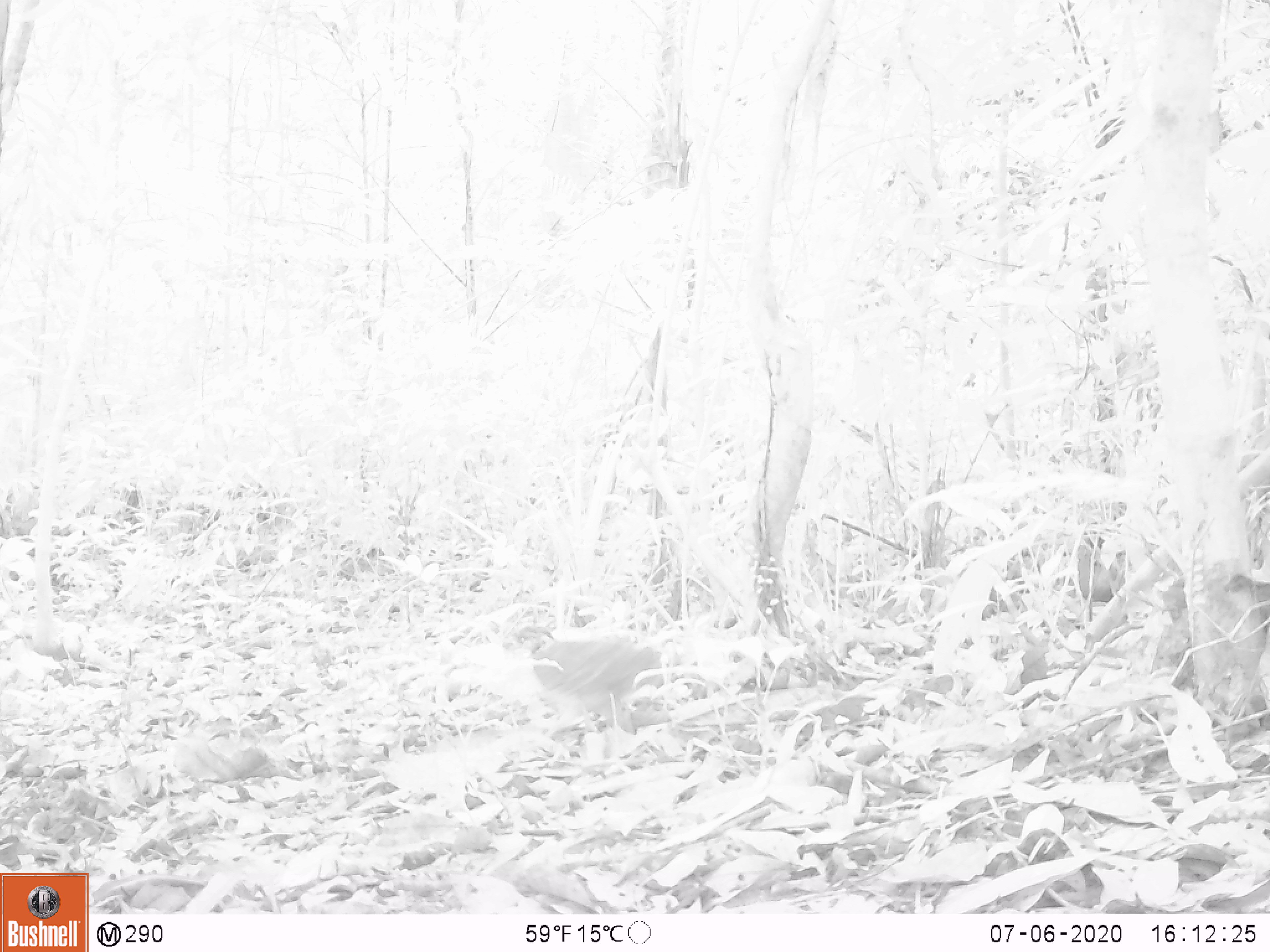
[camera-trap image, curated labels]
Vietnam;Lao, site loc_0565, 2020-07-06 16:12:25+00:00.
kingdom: Animalia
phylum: Chordata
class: Aves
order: Galliformes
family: Phasianidae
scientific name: Phasianidae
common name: partridge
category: unidentified partridge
Unidentified partridge (partridge) (Phasianidae). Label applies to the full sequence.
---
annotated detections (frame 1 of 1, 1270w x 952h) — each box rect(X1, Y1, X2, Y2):
unidentified partridge: rect(504, 622, 676, 738)